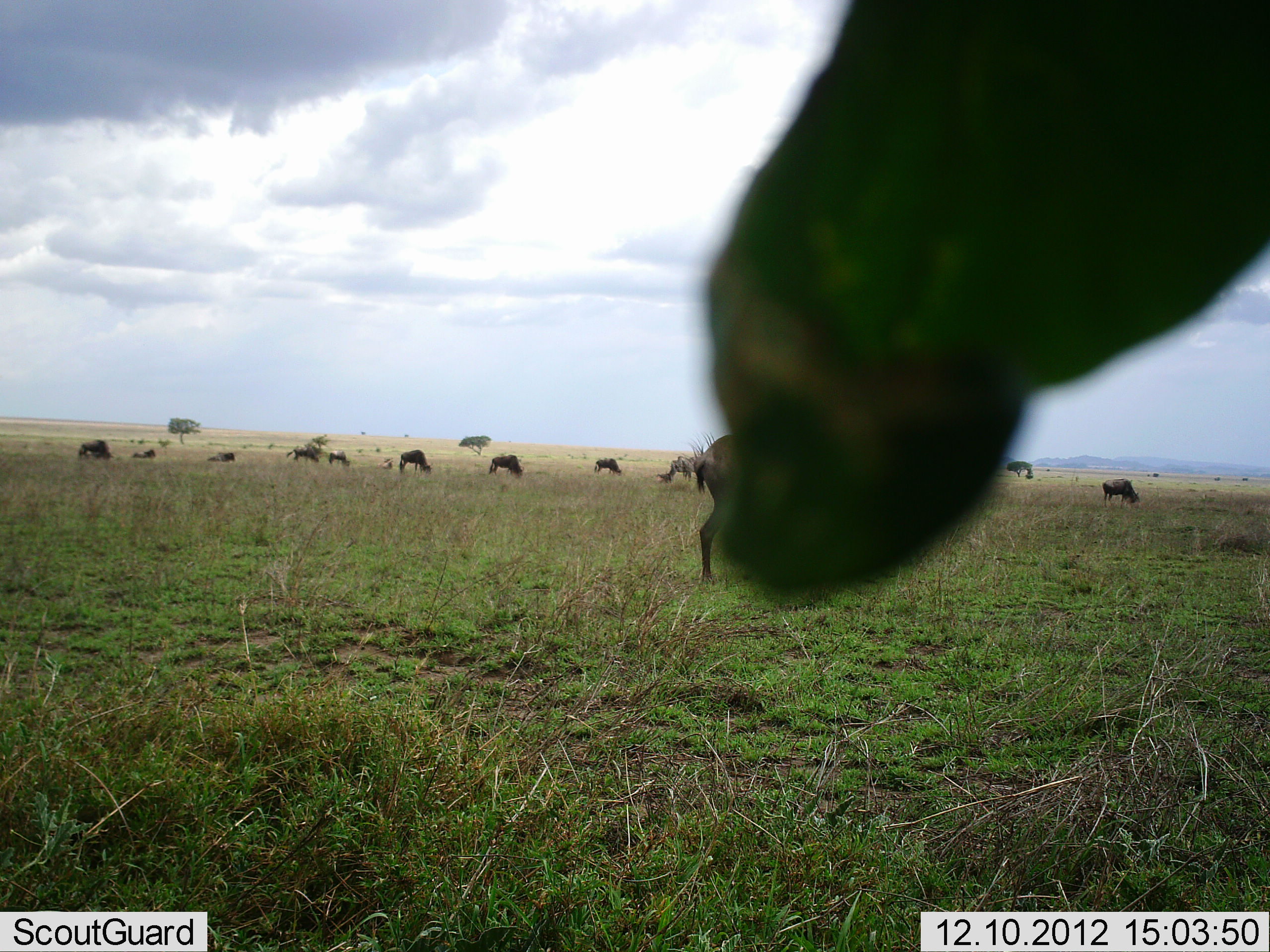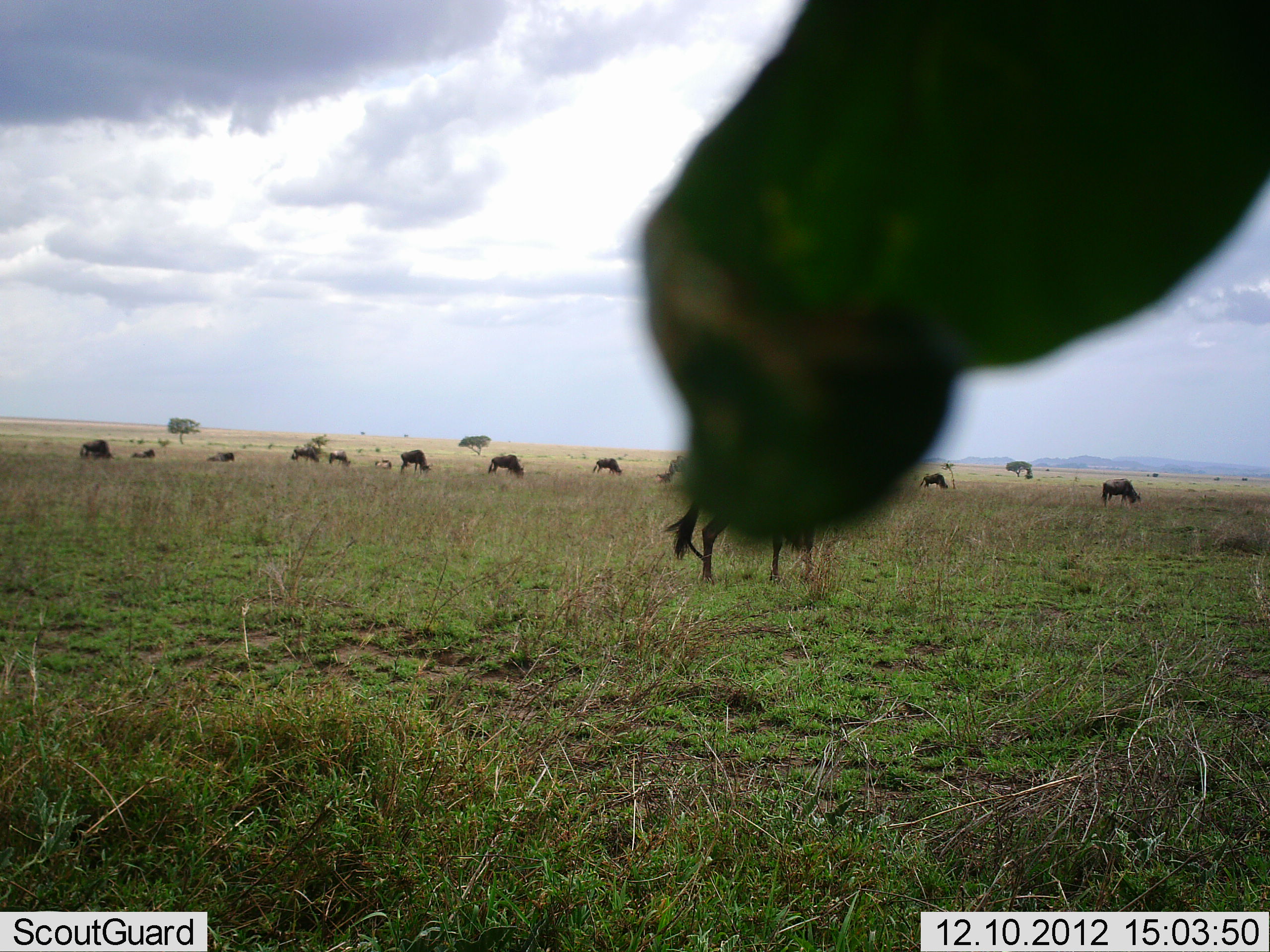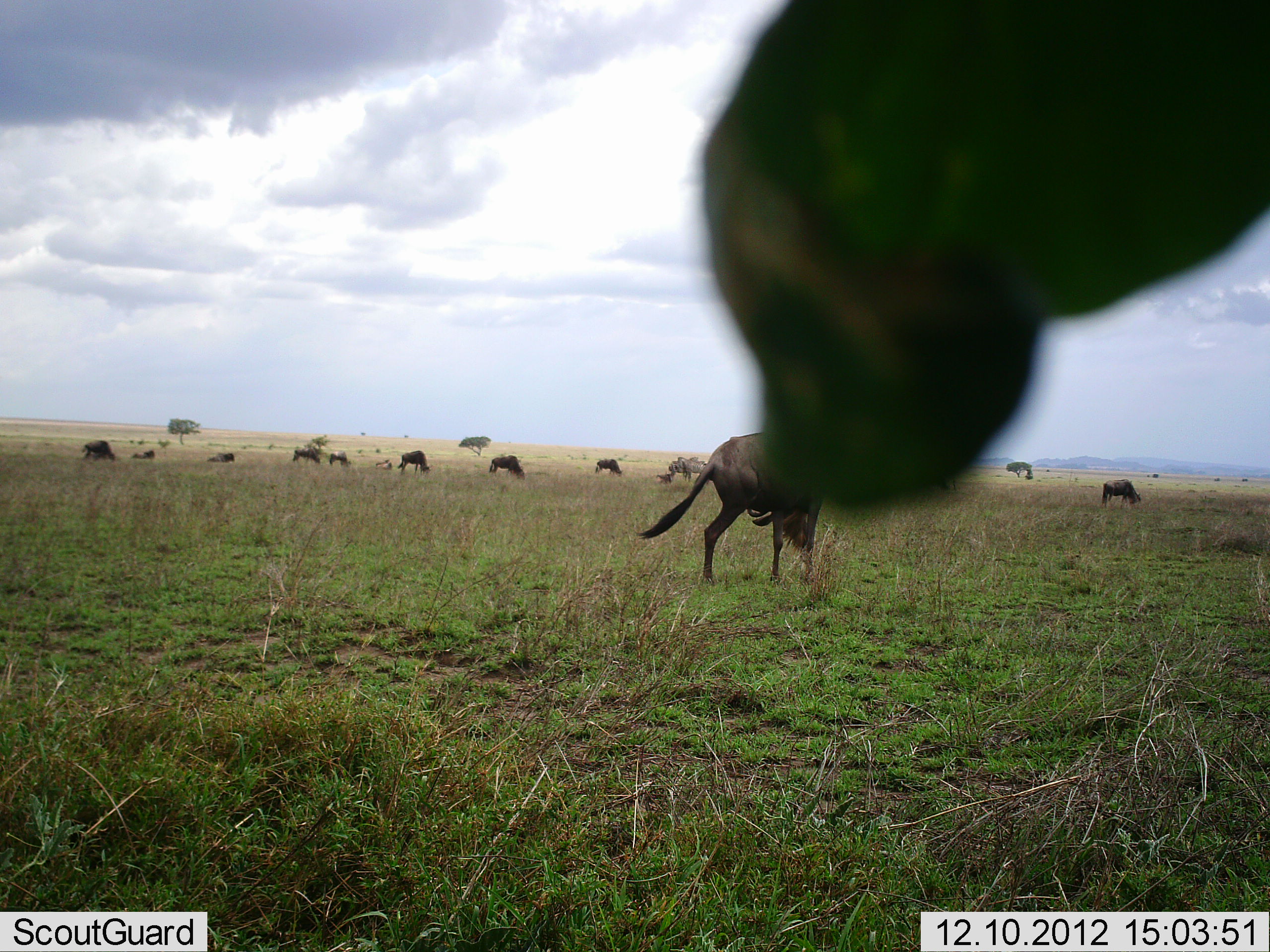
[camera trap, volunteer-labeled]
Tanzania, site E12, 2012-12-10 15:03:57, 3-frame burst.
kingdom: Animalia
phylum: Chordata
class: Mammalia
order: Artiodactyla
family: Bovidae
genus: Connochaetes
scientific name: Connochaetes taurinus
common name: blue wildebeest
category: wildebeest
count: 11-50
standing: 67%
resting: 17%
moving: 8%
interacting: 0%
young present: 0%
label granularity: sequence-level